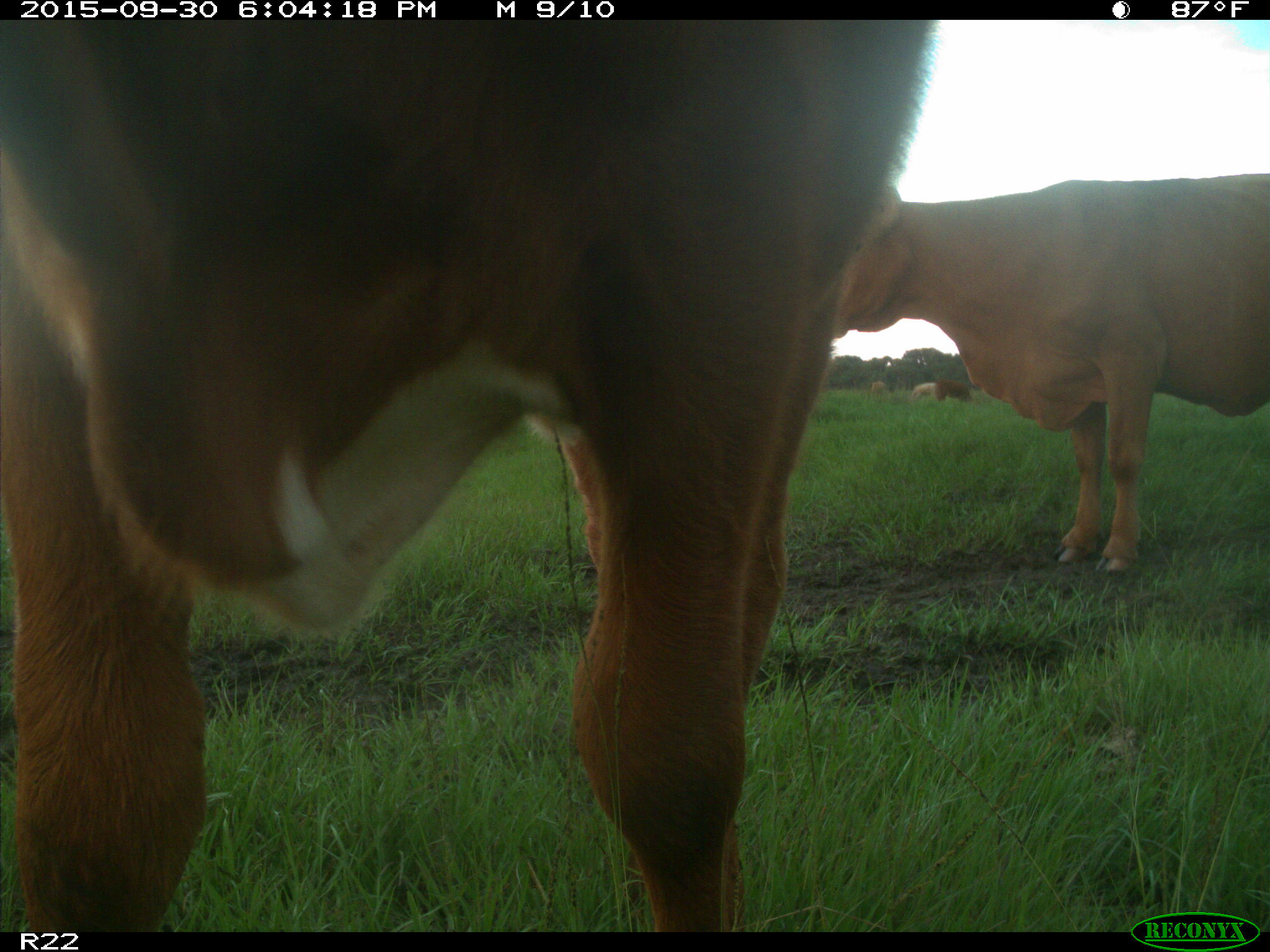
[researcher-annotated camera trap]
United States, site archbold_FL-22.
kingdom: Animalia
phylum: Chordata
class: Mammalia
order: Artiodactyla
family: Bovidae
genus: Bos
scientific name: Bos taurus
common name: domestic cow